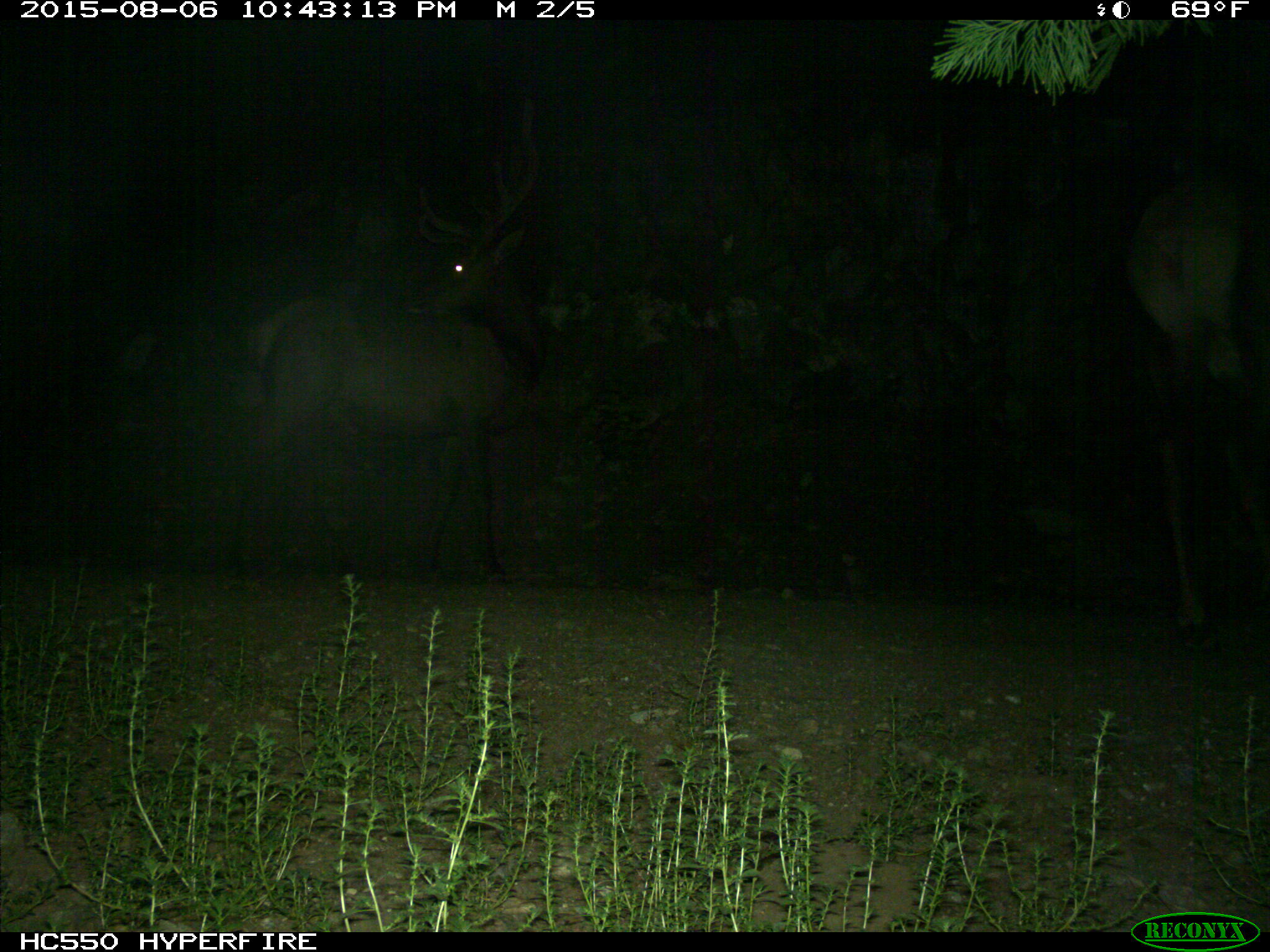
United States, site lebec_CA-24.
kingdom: Animalia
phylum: Chordata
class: Mammalia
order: Artiodactyla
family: Cervidae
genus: Cervus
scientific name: Cervus canadensis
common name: elk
Cervus canadensis (elk).